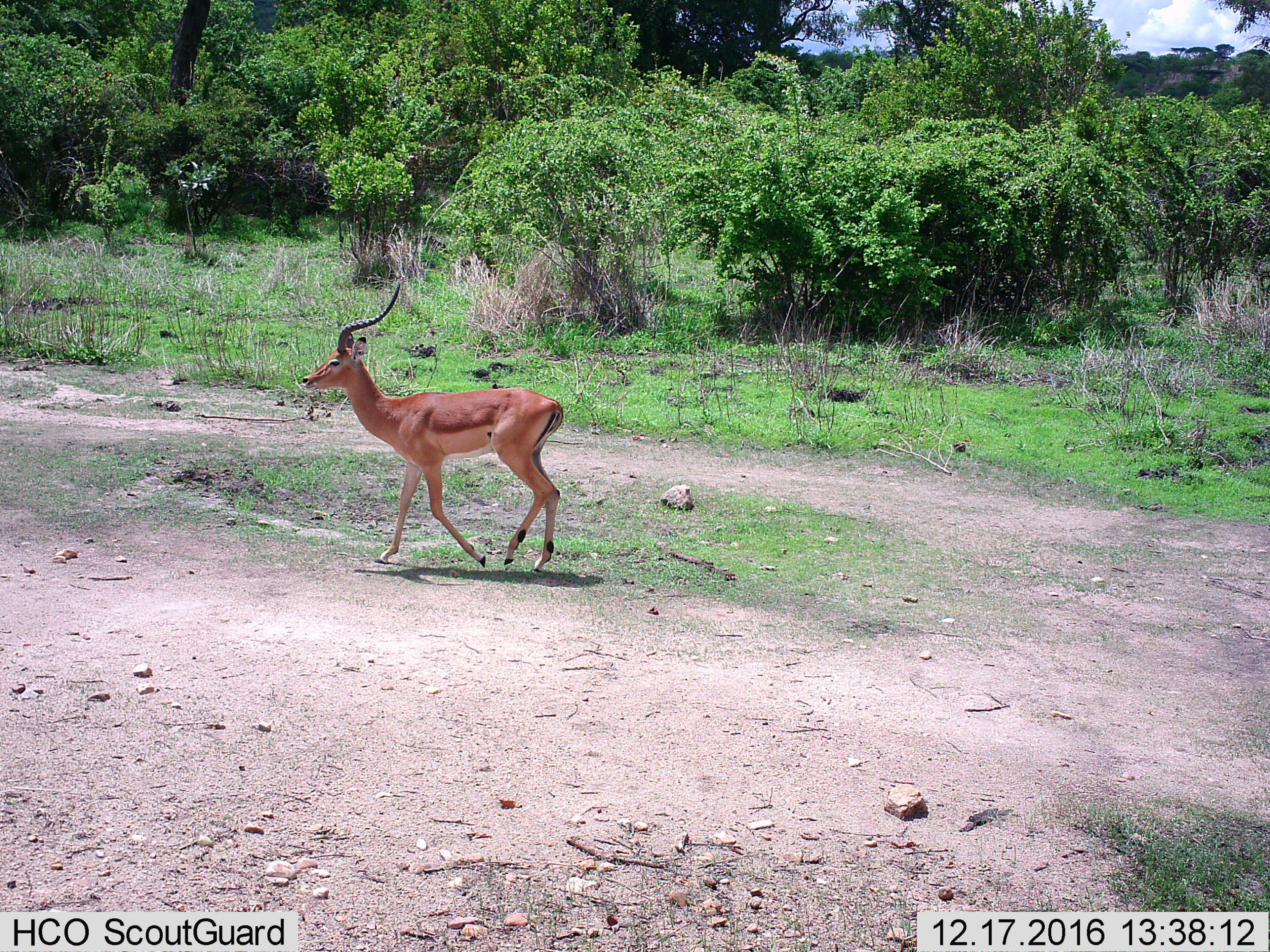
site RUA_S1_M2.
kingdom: Animalia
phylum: Chordata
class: Mammalia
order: Artiodactyla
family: Bovidae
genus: Aepyceros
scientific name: Aepyceros melampus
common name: impala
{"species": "impala (Aepyceros melampus)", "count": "1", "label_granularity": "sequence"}